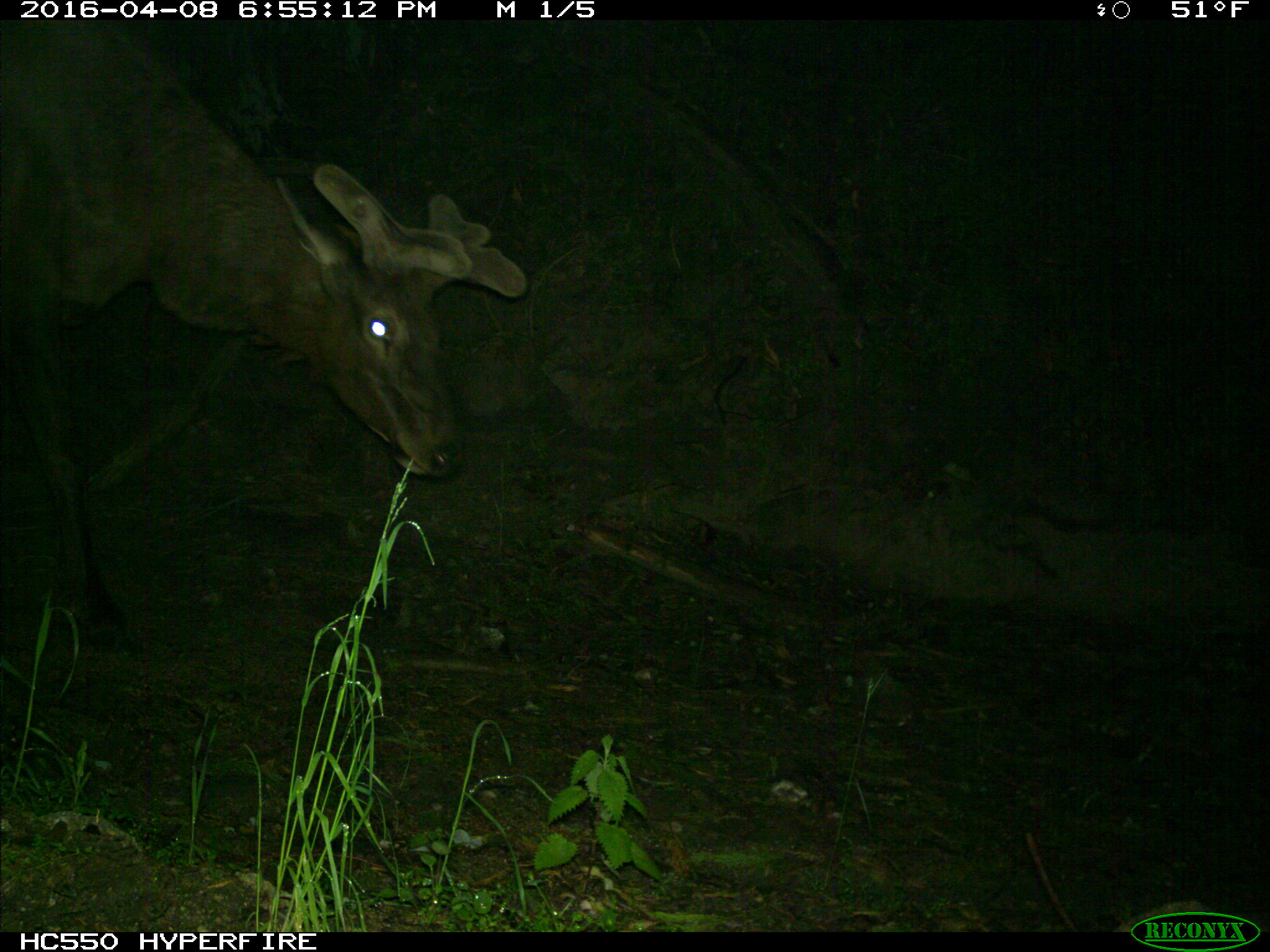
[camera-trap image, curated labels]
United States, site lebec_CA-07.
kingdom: Animalia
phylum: Chordata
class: Mammalia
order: Artiodactyla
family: Cervidae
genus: Cervus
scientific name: Cervus canadensis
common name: elk